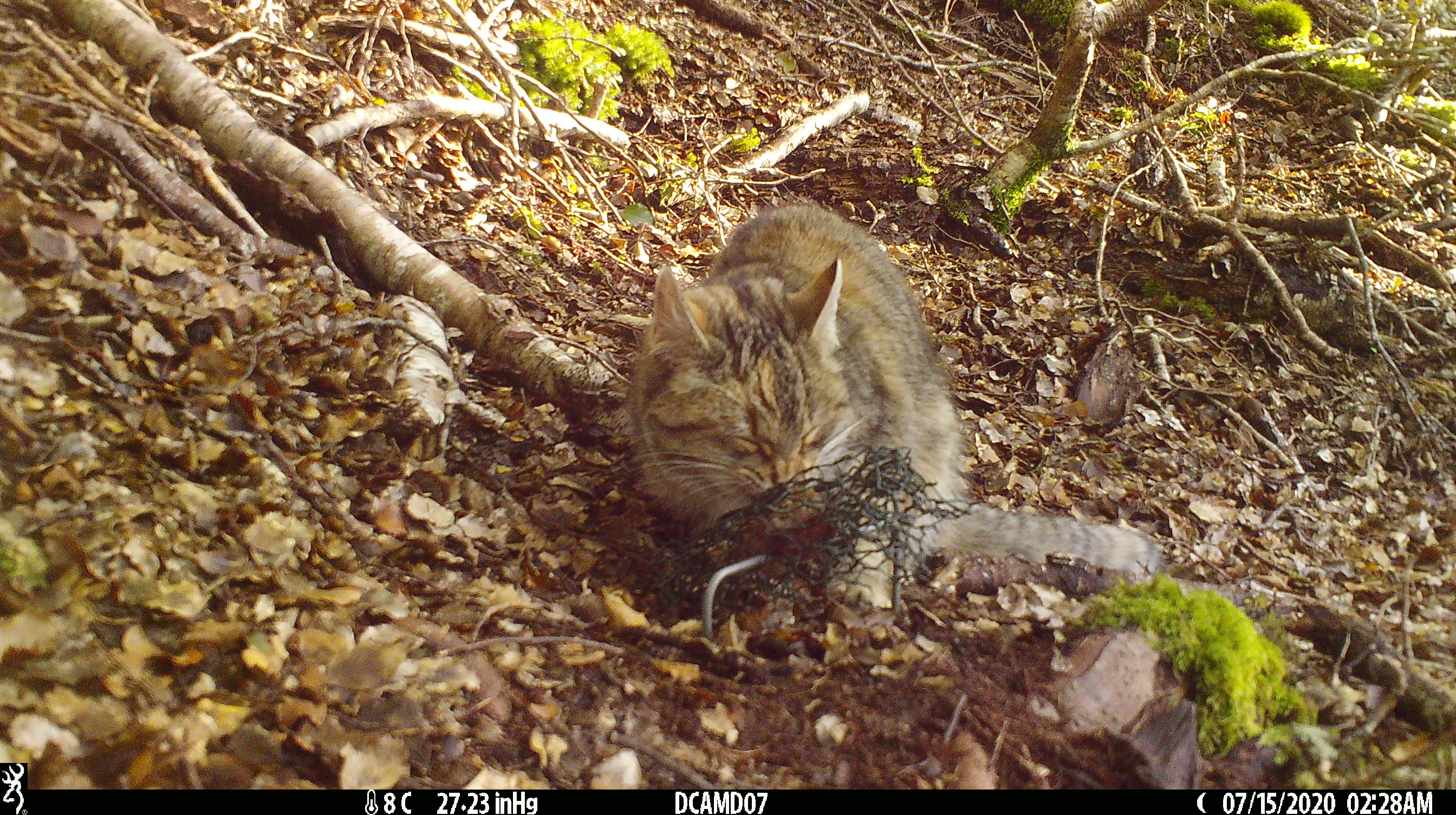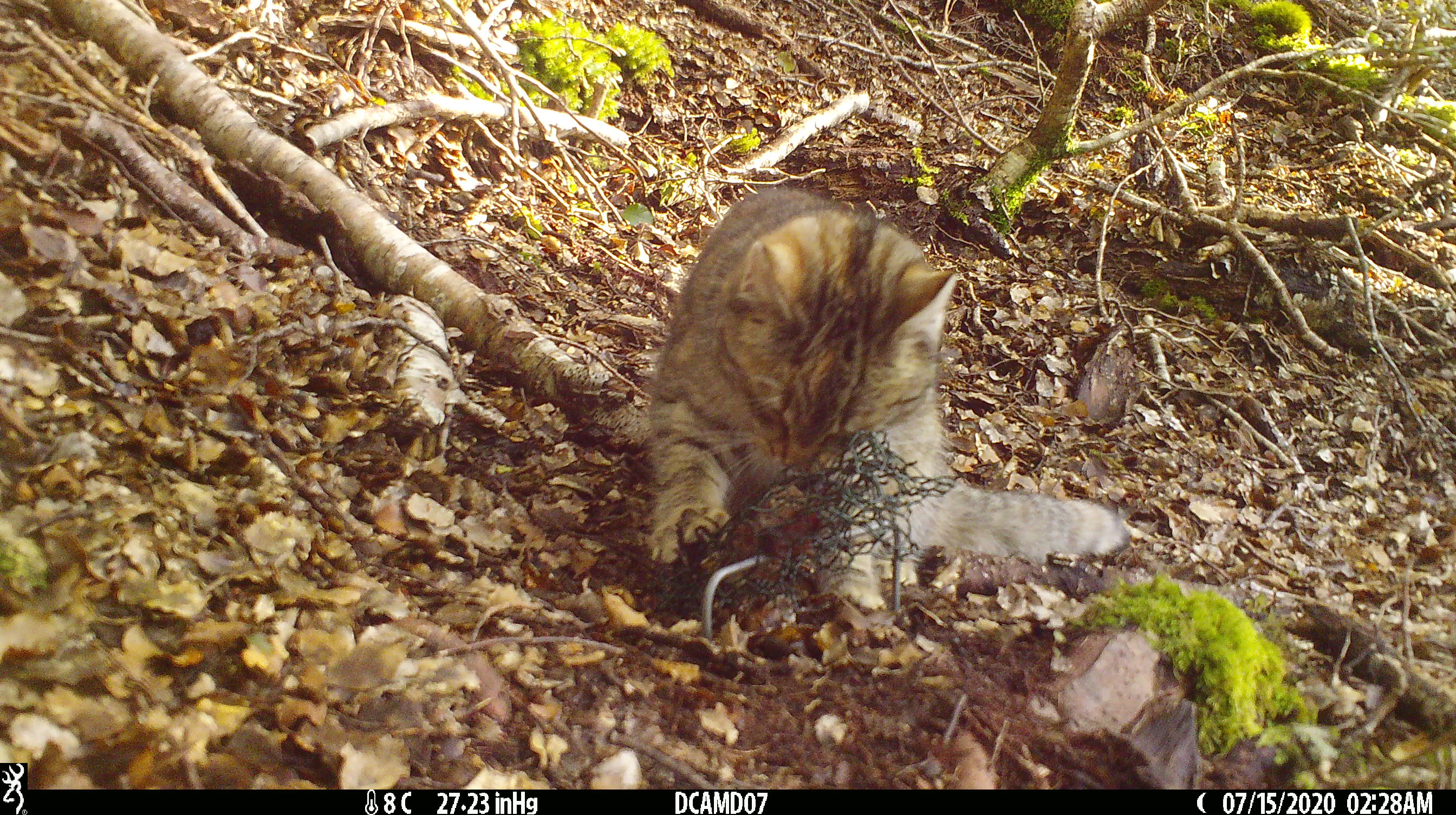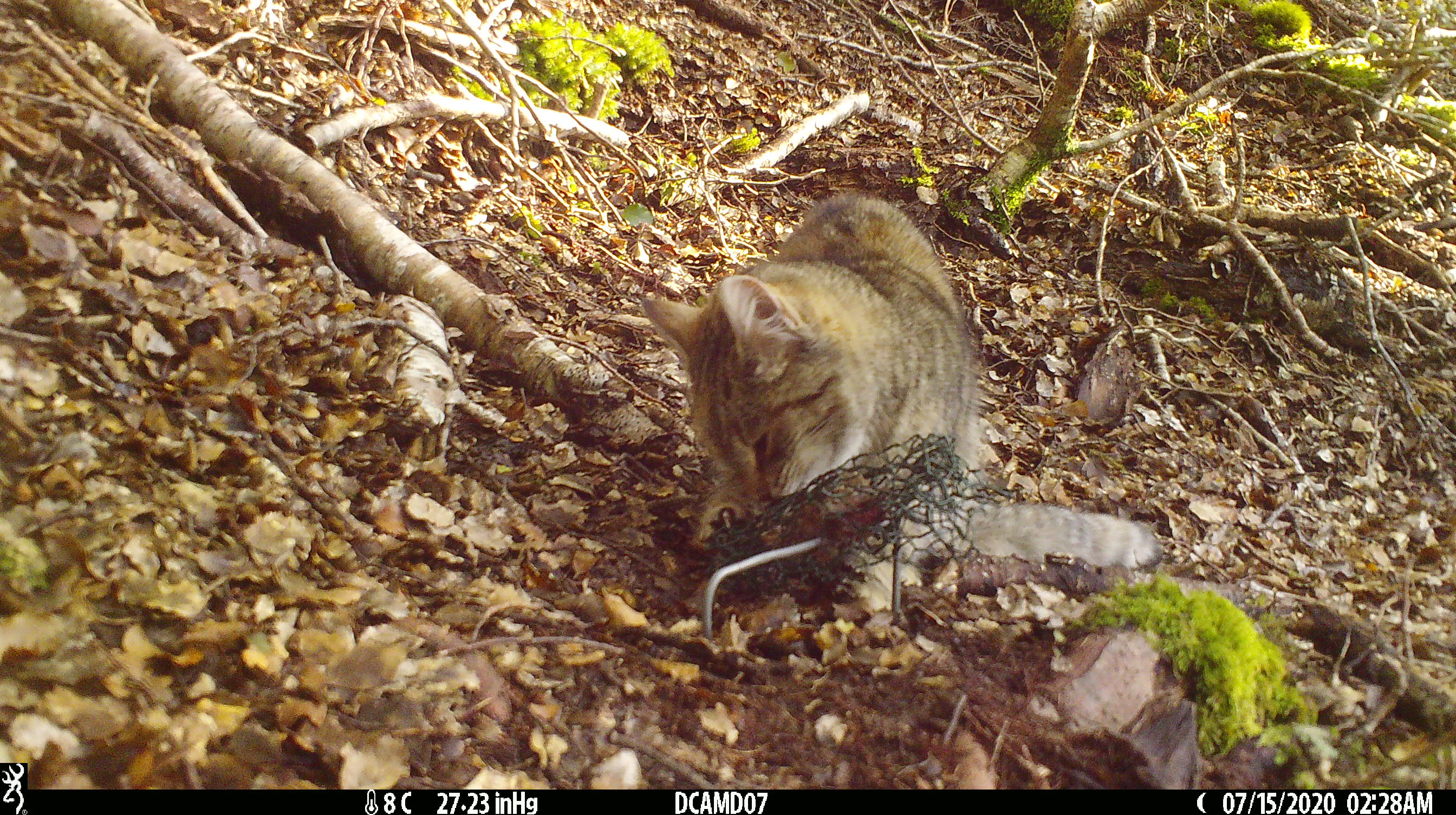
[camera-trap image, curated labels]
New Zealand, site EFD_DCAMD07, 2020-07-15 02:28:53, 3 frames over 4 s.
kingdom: Animalia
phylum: Chordata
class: Mammalia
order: Carnivora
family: Felidae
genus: Felis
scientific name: Felis catus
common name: domestic cat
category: cat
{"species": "cat (domestic cat) (Felis catus)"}